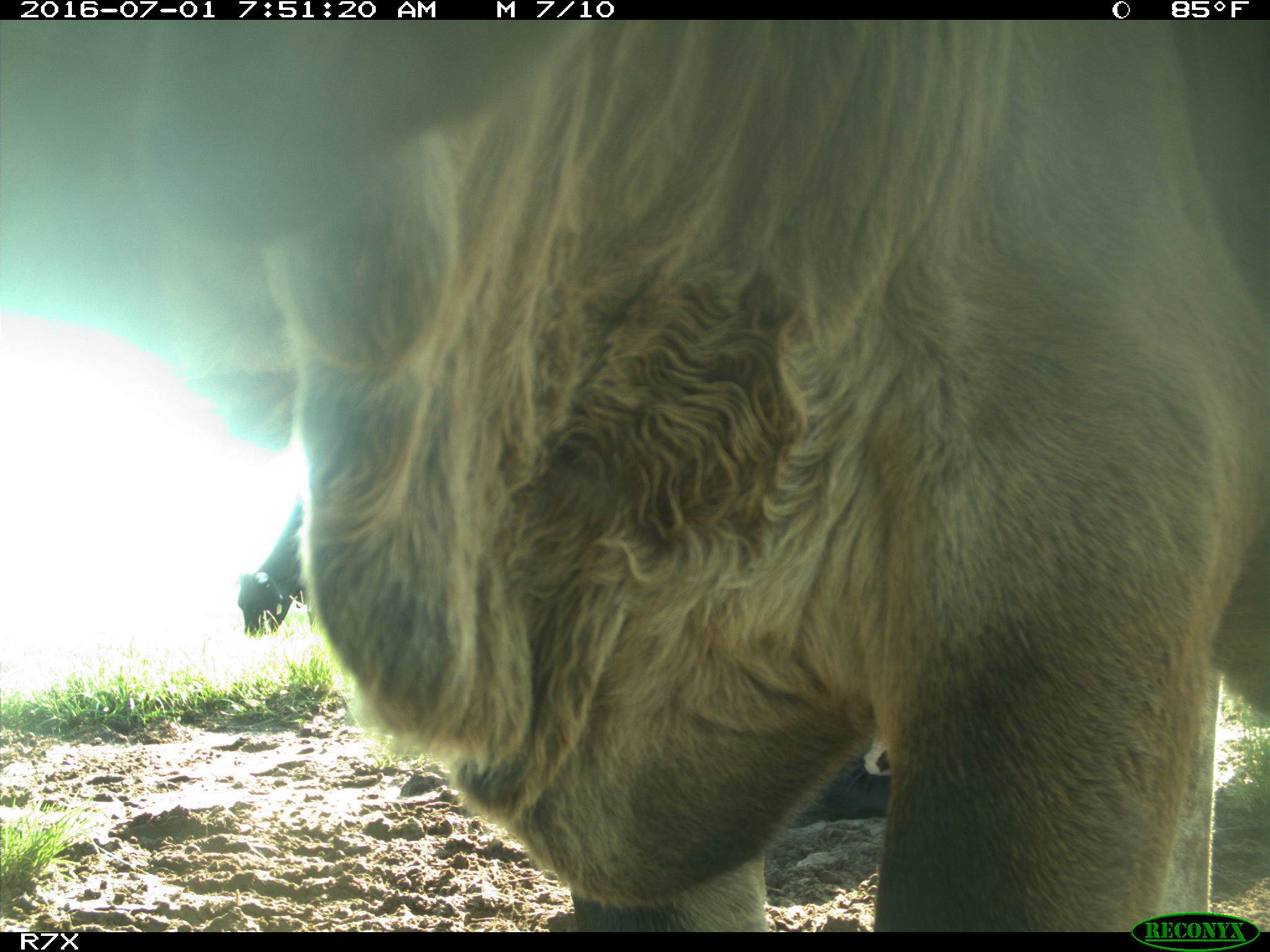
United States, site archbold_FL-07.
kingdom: Animalia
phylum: Chordata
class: Mammalia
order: Artiodactyla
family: Bovidae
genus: Bos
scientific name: Bos taurus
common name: domestic cow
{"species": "Bos taurus (domestic cow)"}